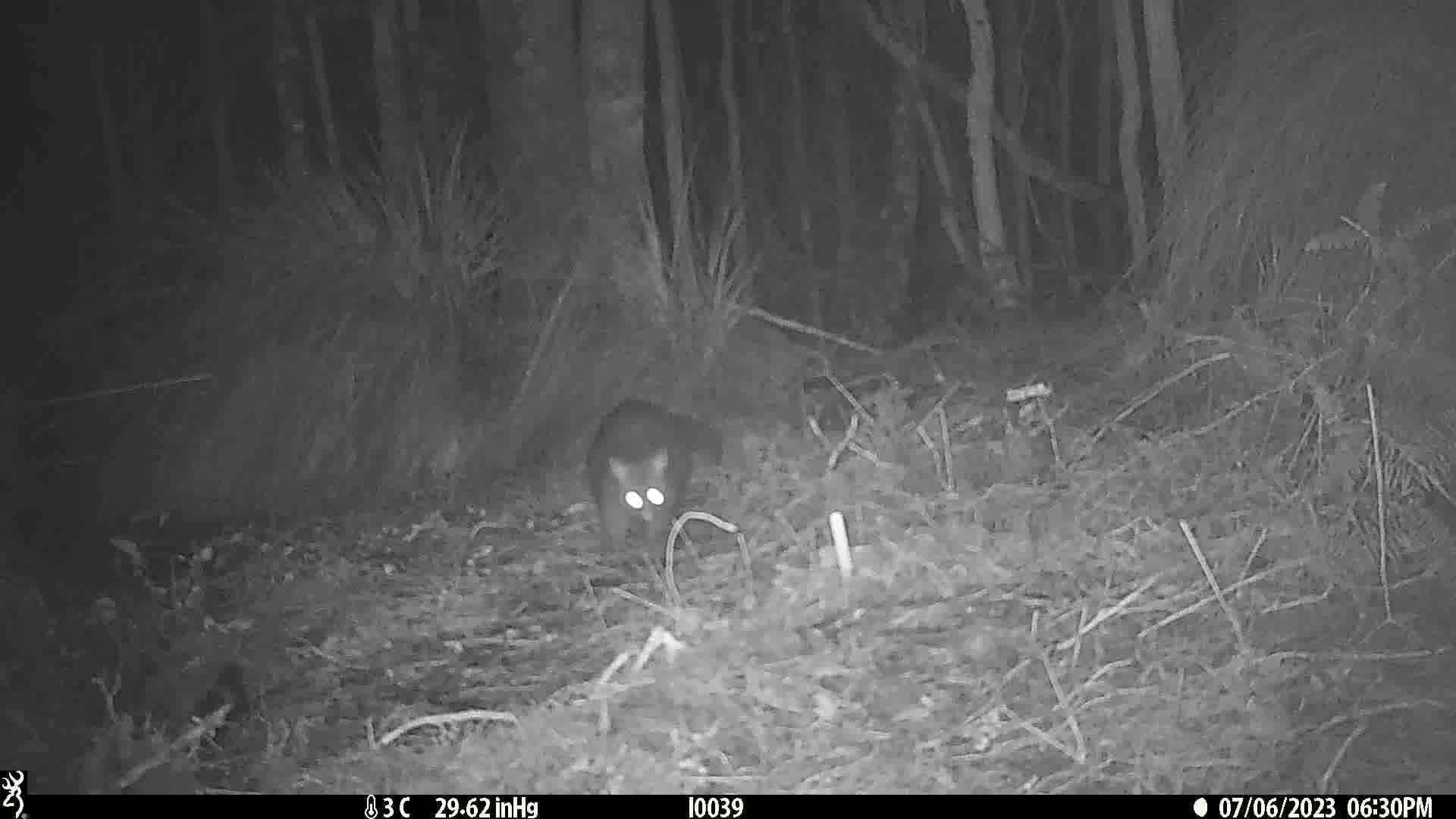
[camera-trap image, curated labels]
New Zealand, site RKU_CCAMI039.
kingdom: Animalia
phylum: Chordata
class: Mammalia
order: Diprotodontia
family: Phalangeridae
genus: Trichosurus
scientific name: Trichosurus vulpecula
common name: common brushtail possum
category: possum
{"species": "possum (common brushtail possum) (Trichosurus vulpecula)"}